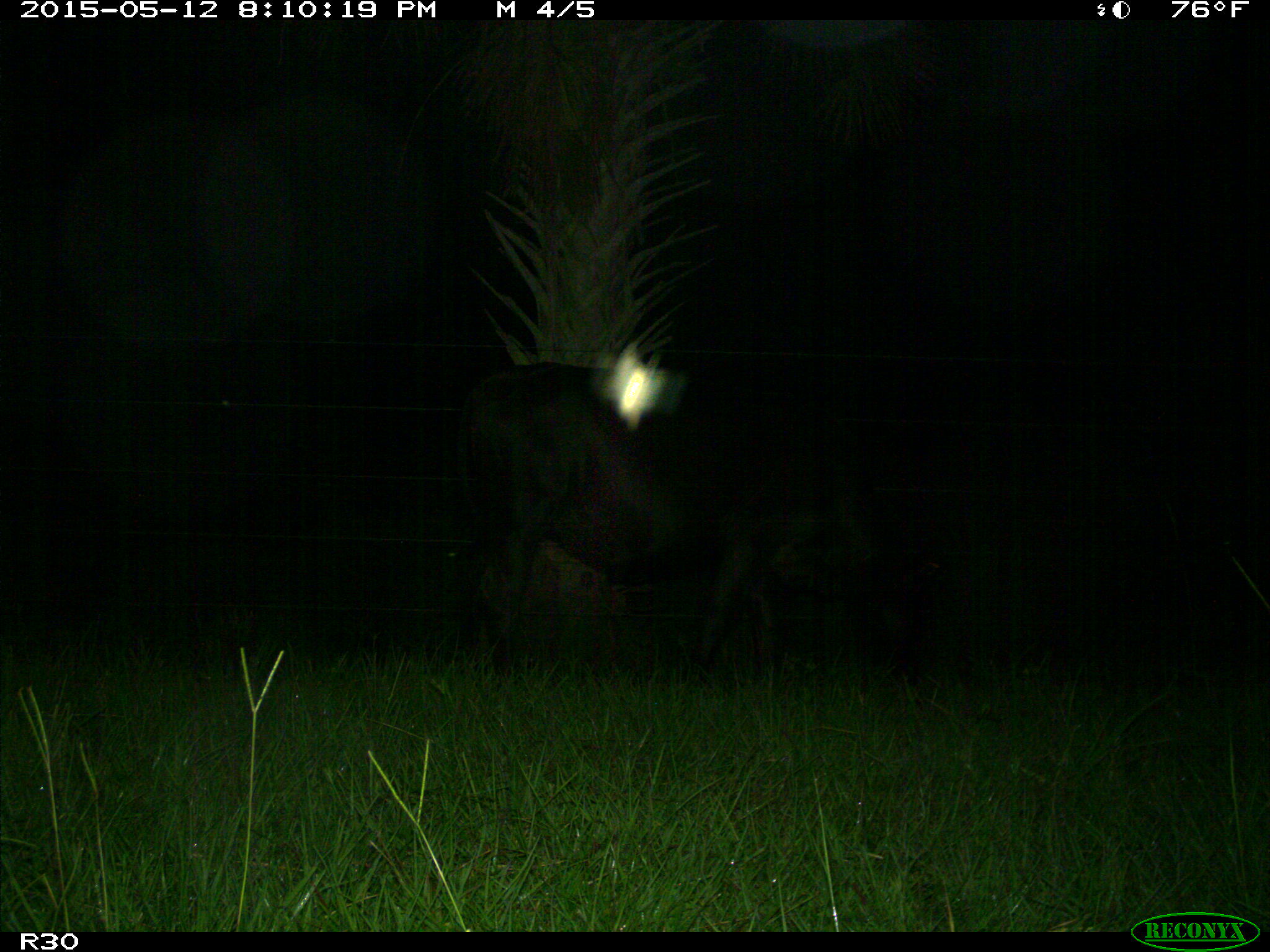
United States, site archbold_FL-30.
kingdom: Animalia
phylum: Chordata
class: Mammalia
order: Artiodactyla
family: Bovidae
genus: Bos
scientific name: Bos taurus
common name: domestic cow